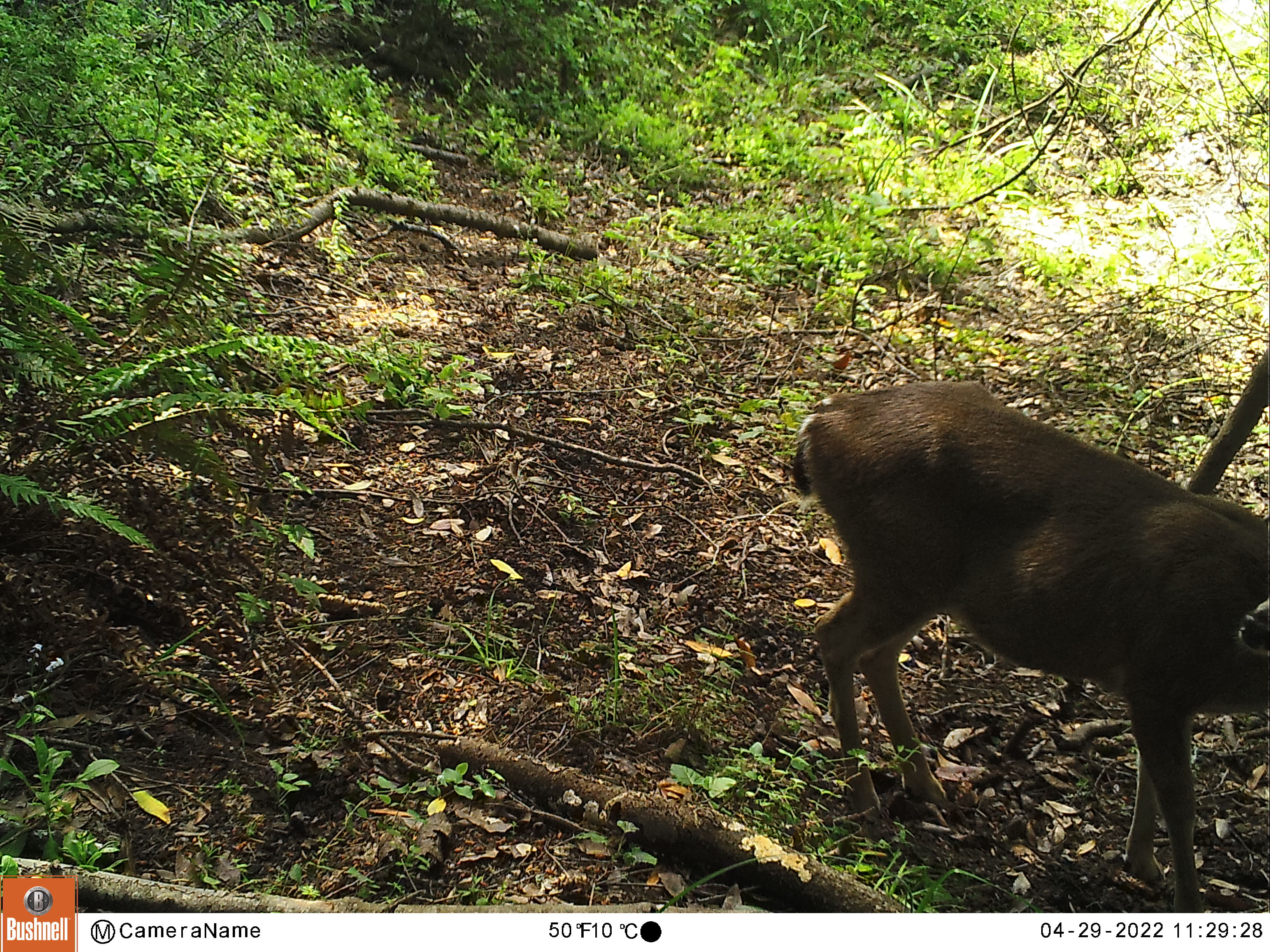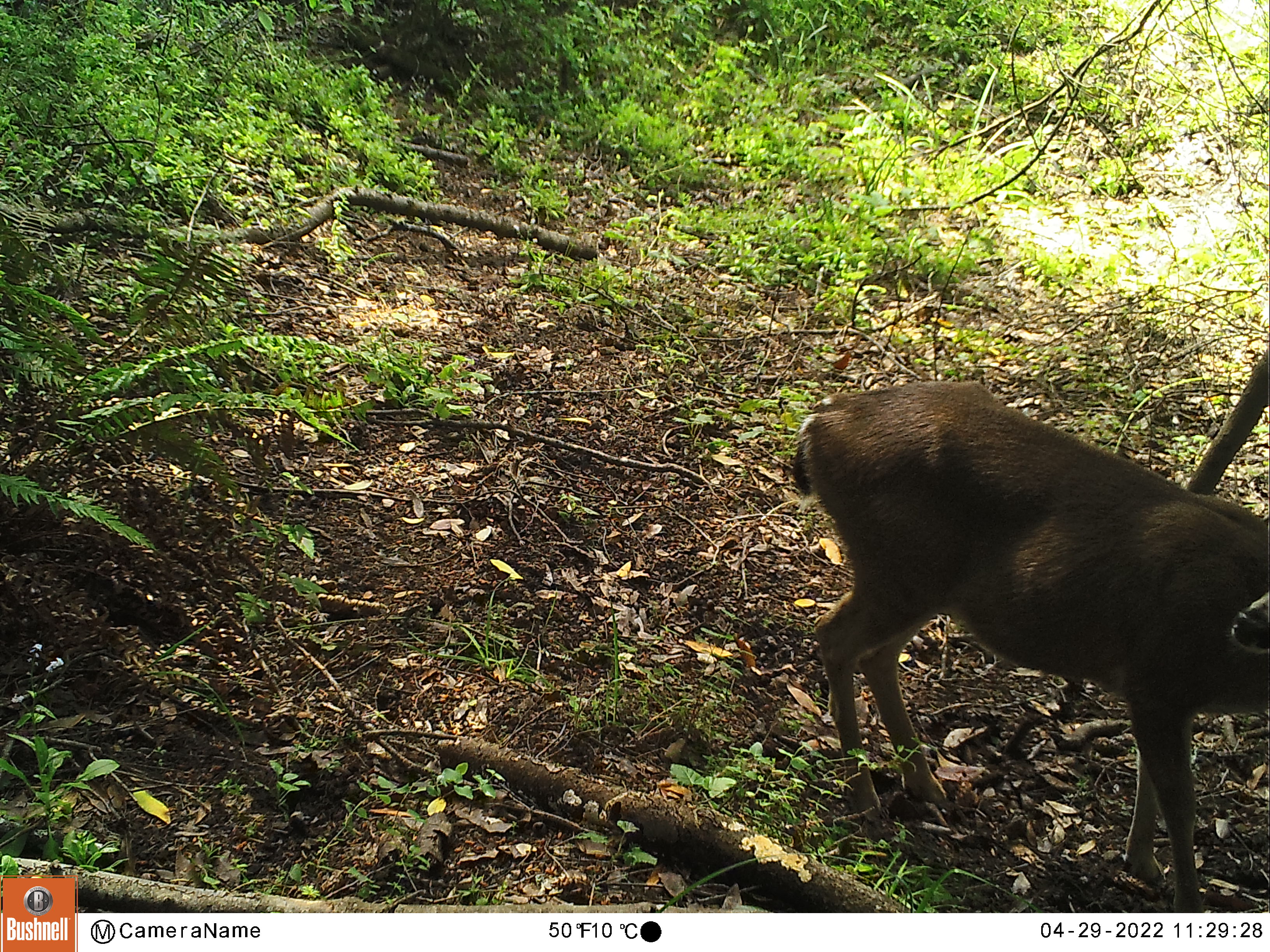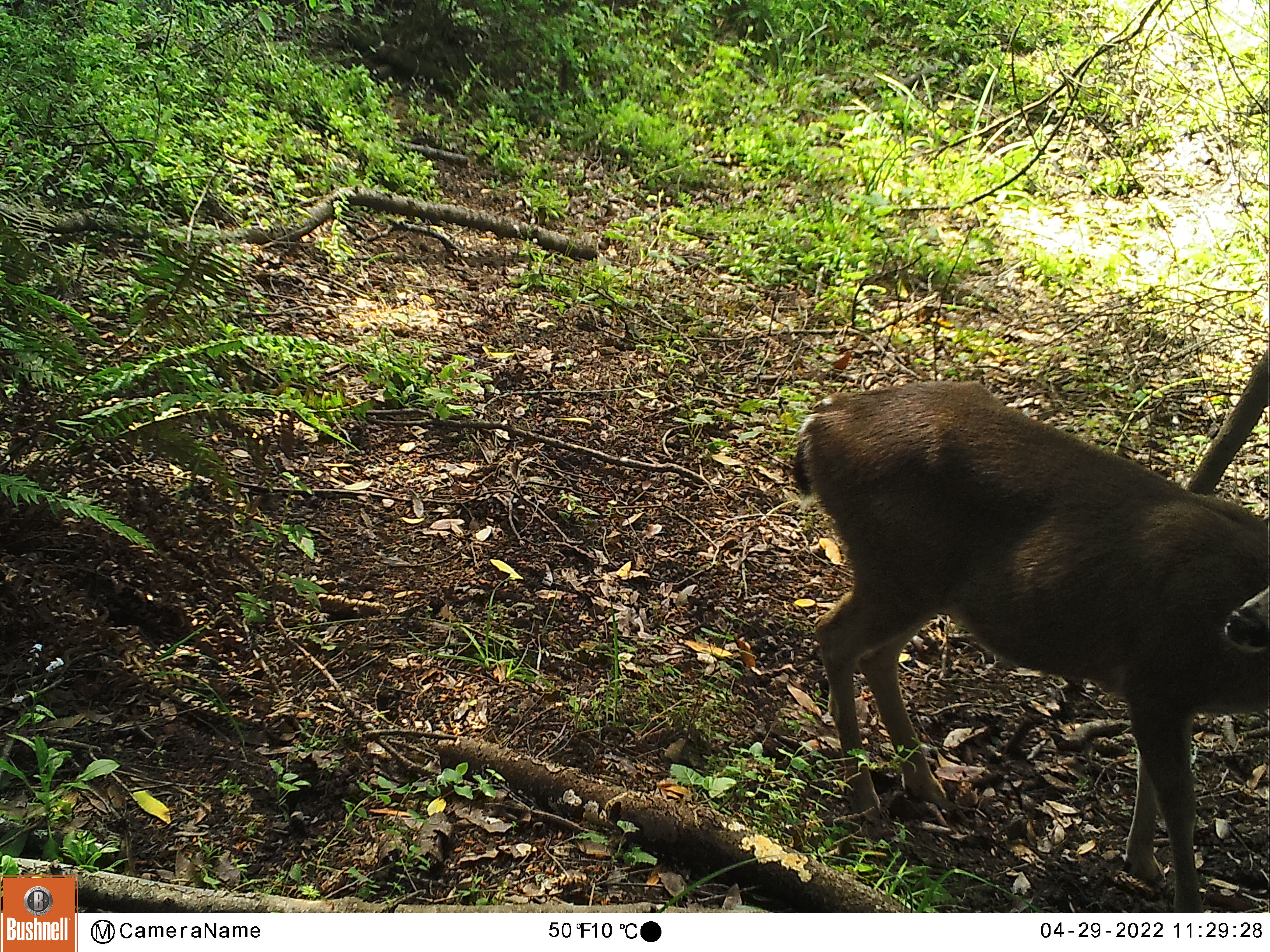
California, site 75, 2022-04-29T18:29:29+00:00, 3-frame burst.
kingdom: Animalia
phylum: Chordata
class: Mammalia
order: Artiodactyla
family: Cervidae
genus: Odocoileus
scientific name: Odocoileus hemionus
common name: mule deer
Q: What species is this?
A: Mule deer (Odocoileus hemionus).